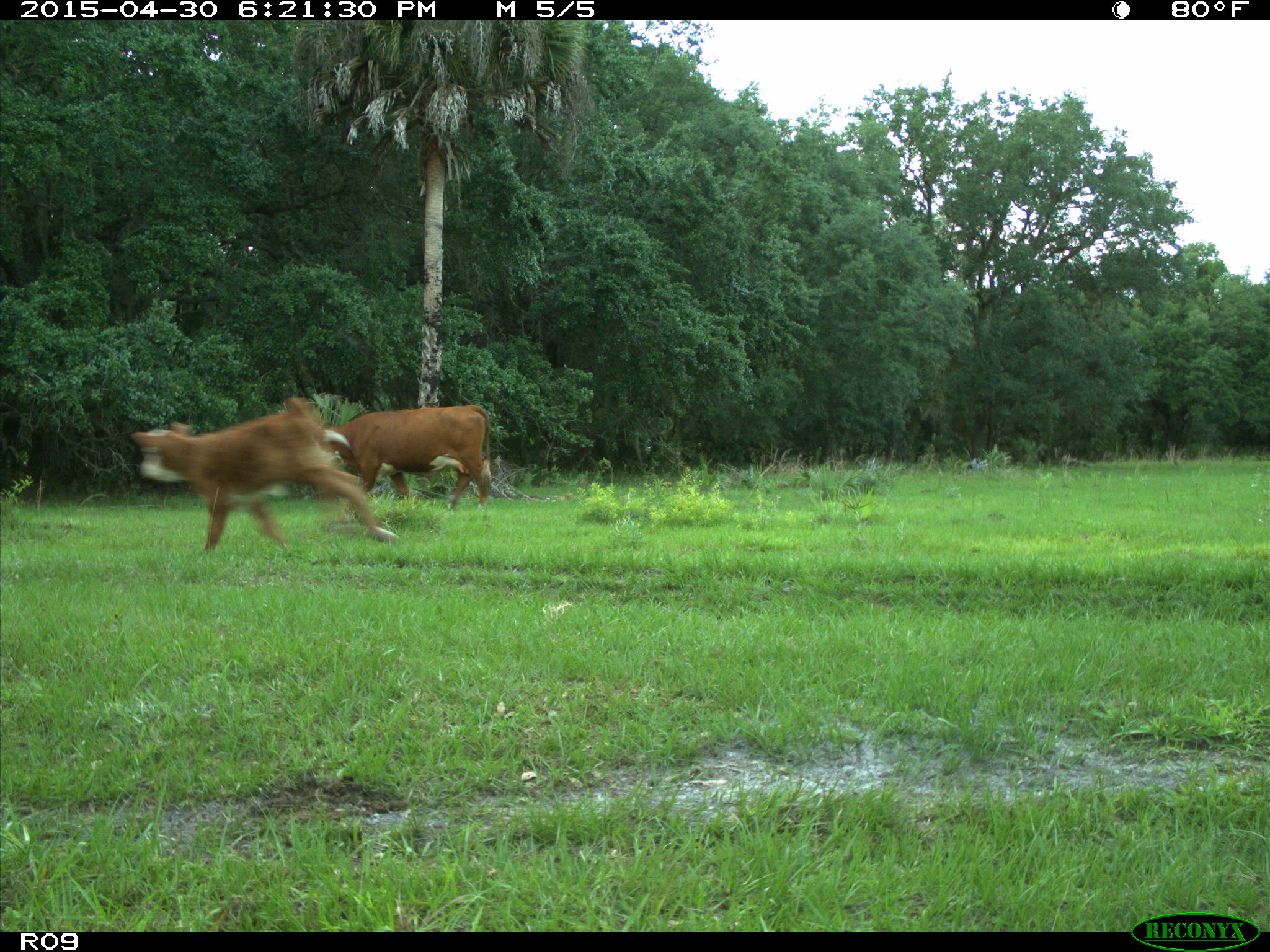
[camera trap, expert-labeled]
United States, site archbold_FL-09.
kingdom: Animalia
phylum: Chordata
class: Mammalia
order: Artiodactyla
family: Bovidae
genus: Bos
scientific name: Bos taurus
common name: domestic cow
Bos taurus (domestic cow).